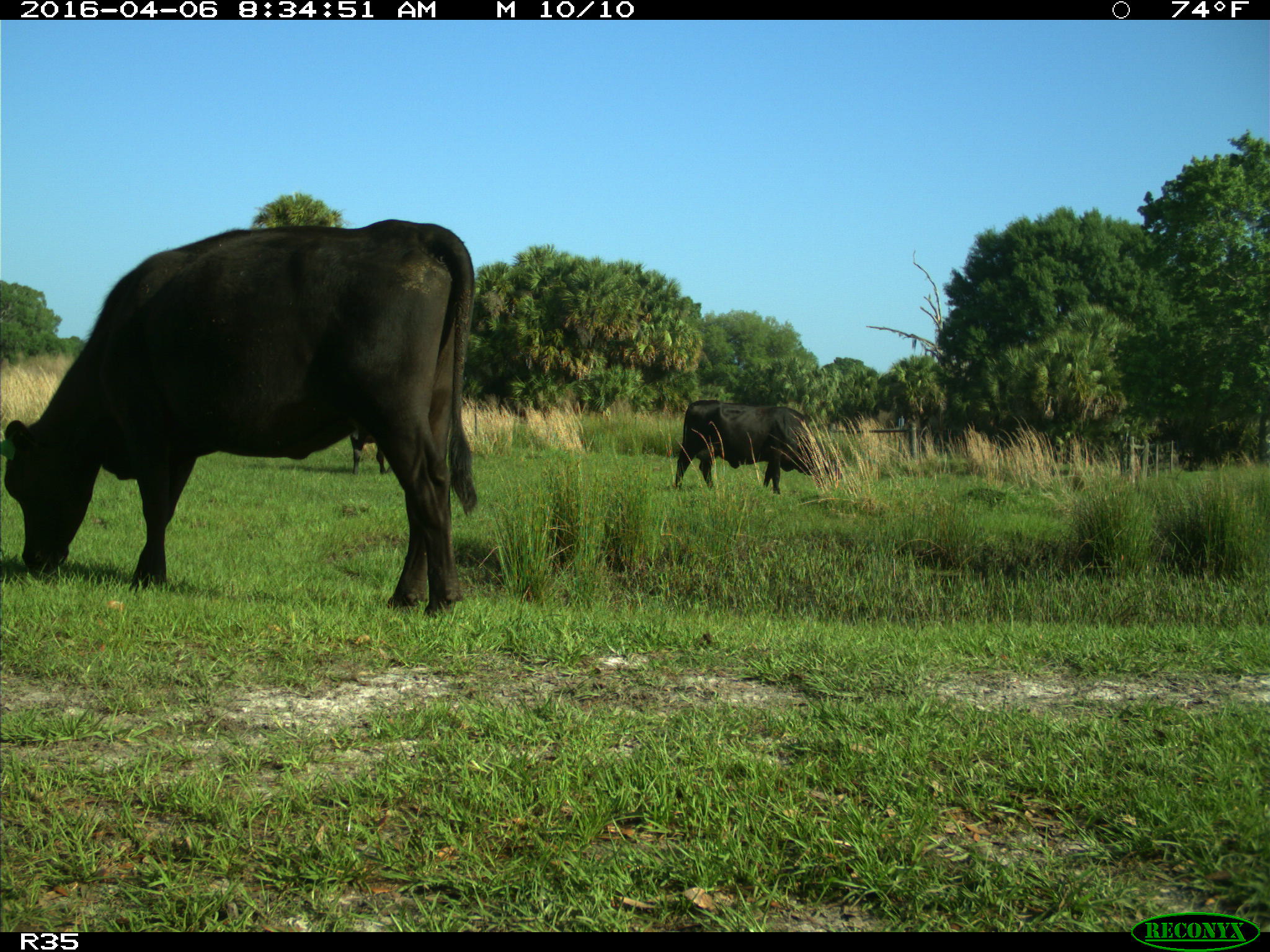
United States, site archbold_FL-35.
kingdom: Animalia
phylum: Chordata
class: Mammalia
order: Artiodactyla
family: Bovidae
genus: Bos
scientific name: Bos taurus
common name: domestic cow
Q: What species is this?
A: Bos taurus (domestic cow).